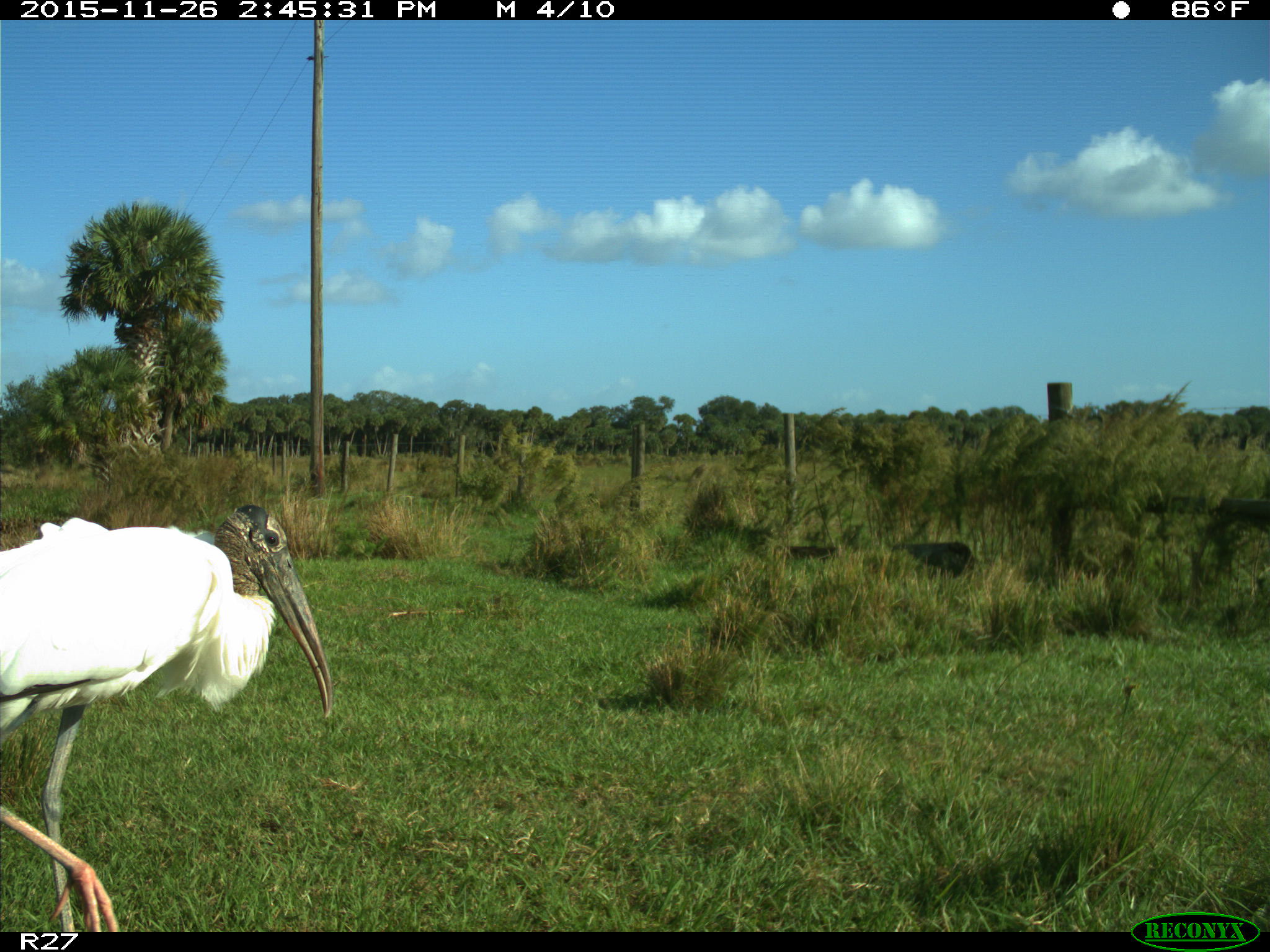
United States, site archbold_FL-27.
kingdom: Animalia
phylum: Chordata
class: Aves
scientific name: Aves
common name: birds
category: unidentified bird